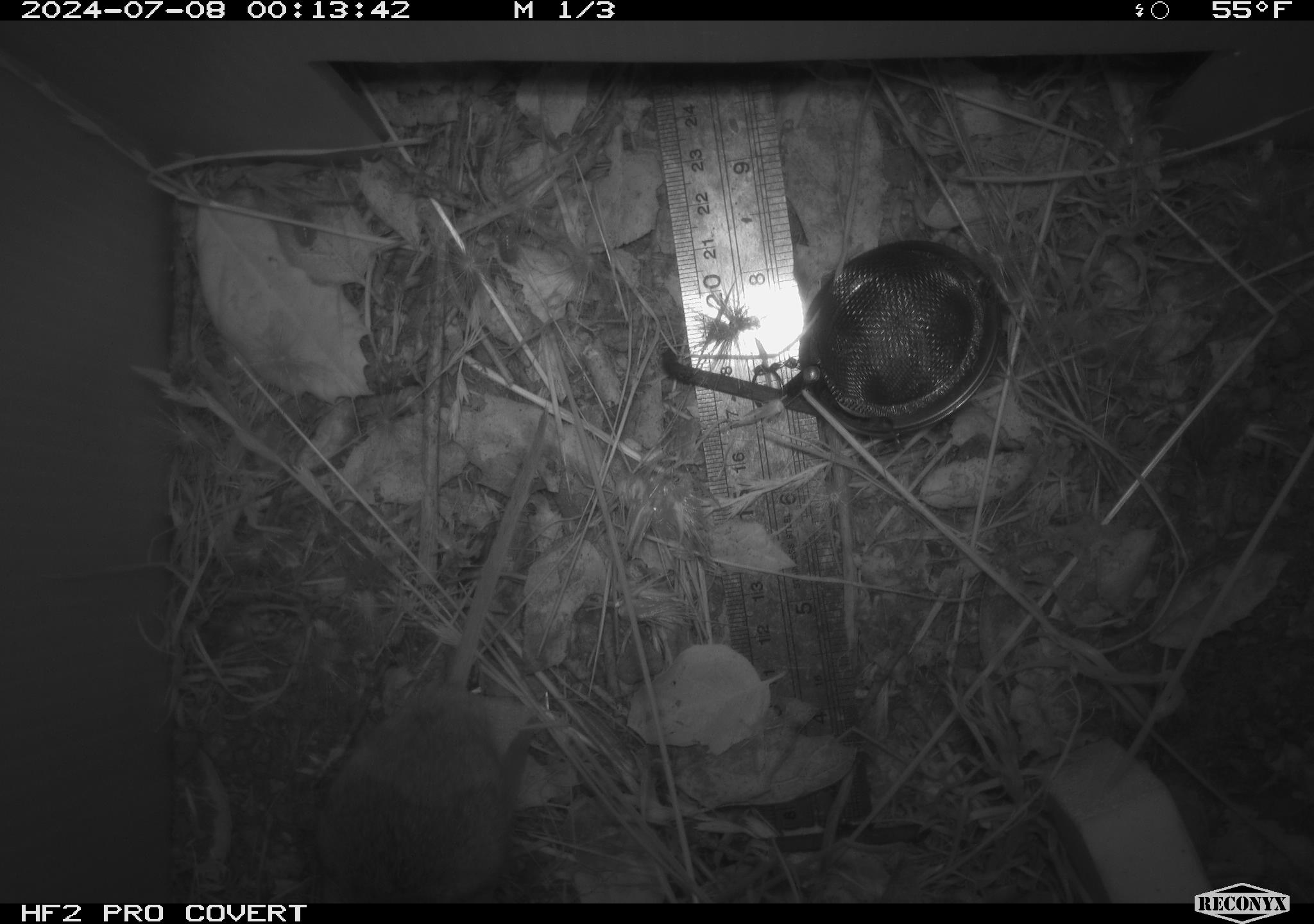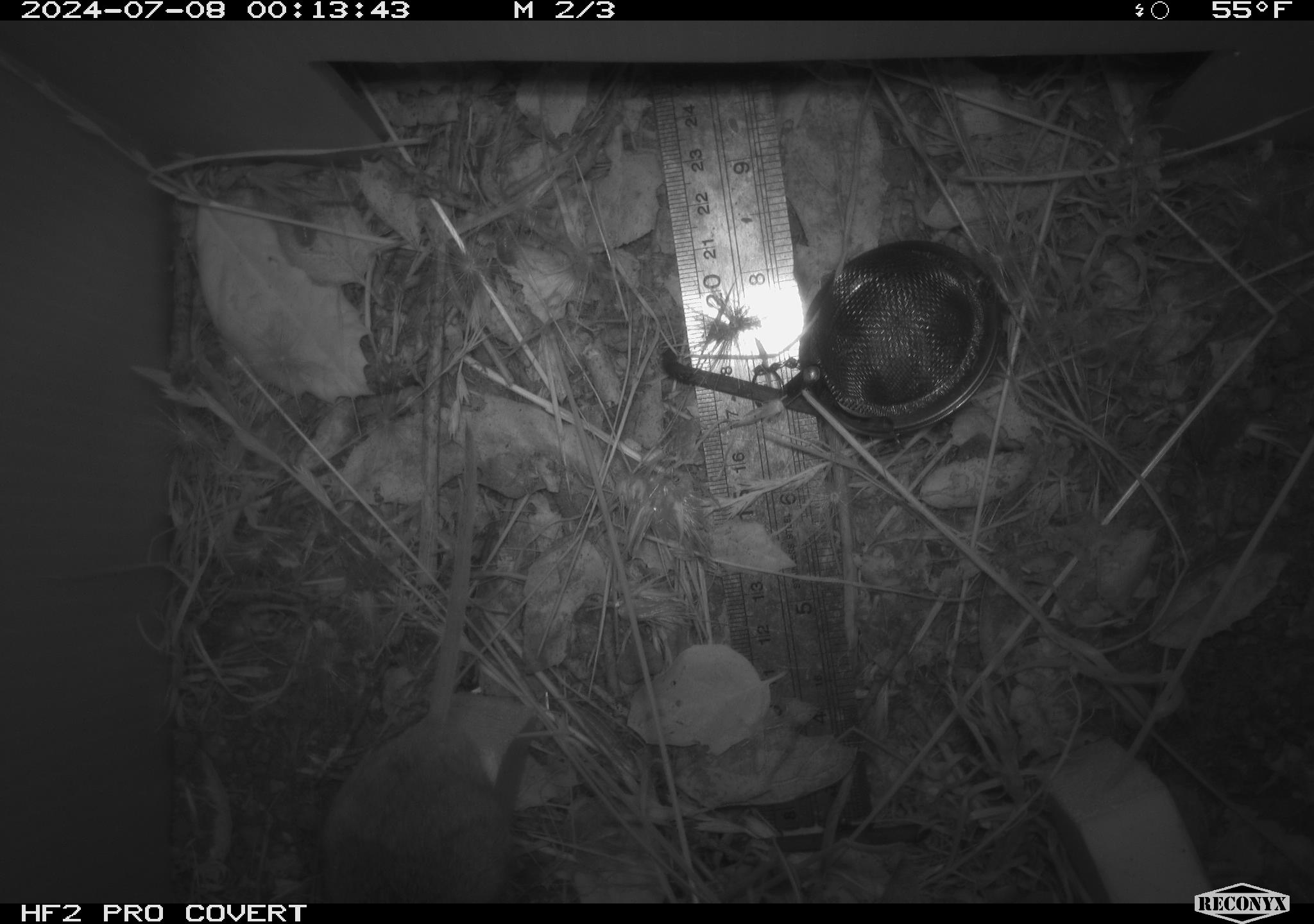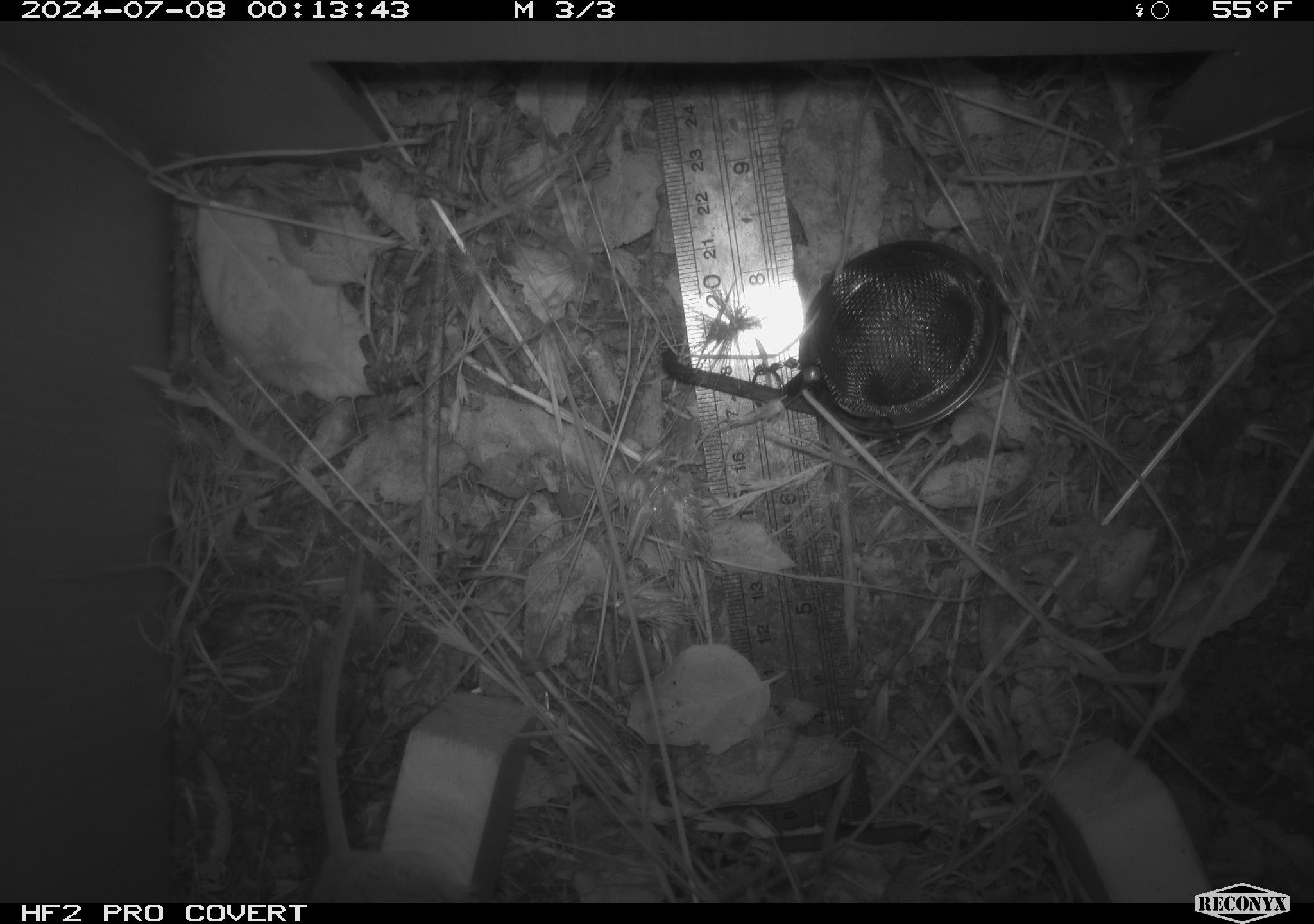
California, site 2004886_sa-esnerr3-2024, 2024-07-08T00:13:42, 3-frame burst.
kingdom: Animalia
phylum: Chordata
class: Mammalia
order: Rodentia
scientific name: Rodentia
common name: rodent